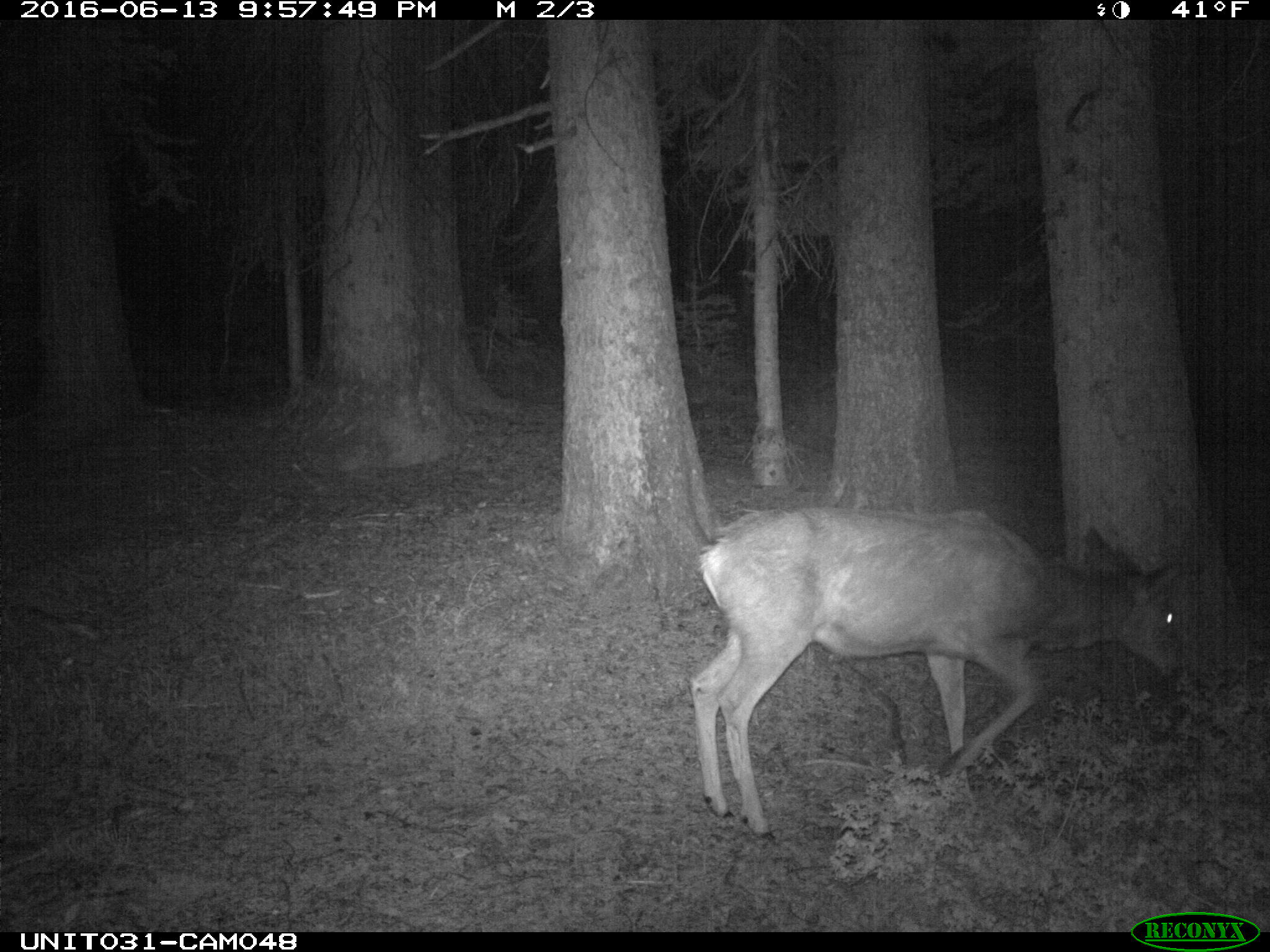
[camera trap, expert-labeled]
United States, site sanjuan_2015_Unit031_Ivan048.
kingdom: Animalia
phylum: Chordata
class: Mammalia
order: Artiodactyla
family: Cervidae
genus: Odocoileus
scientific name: Odocoileus hemionus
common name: mule deer